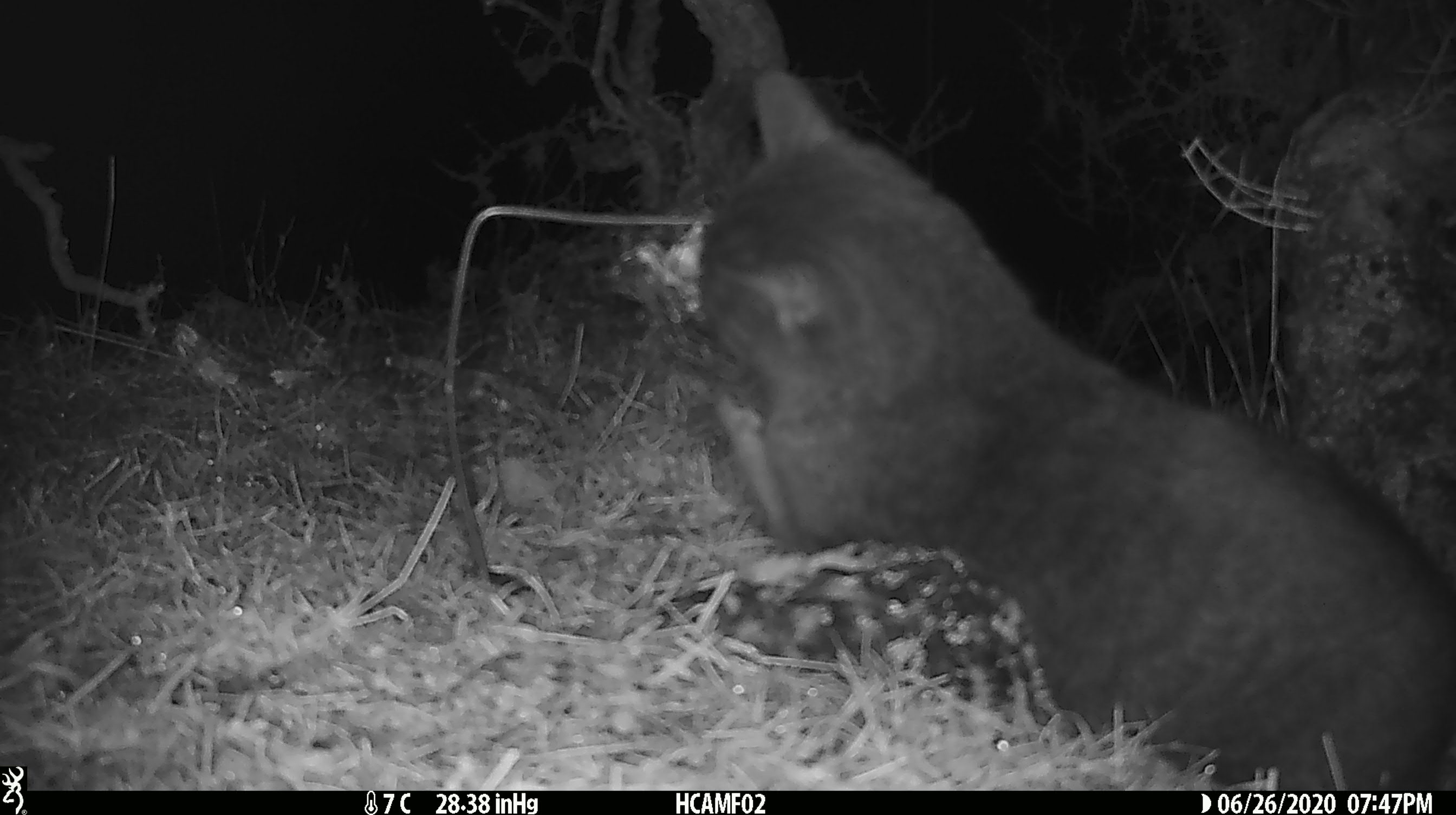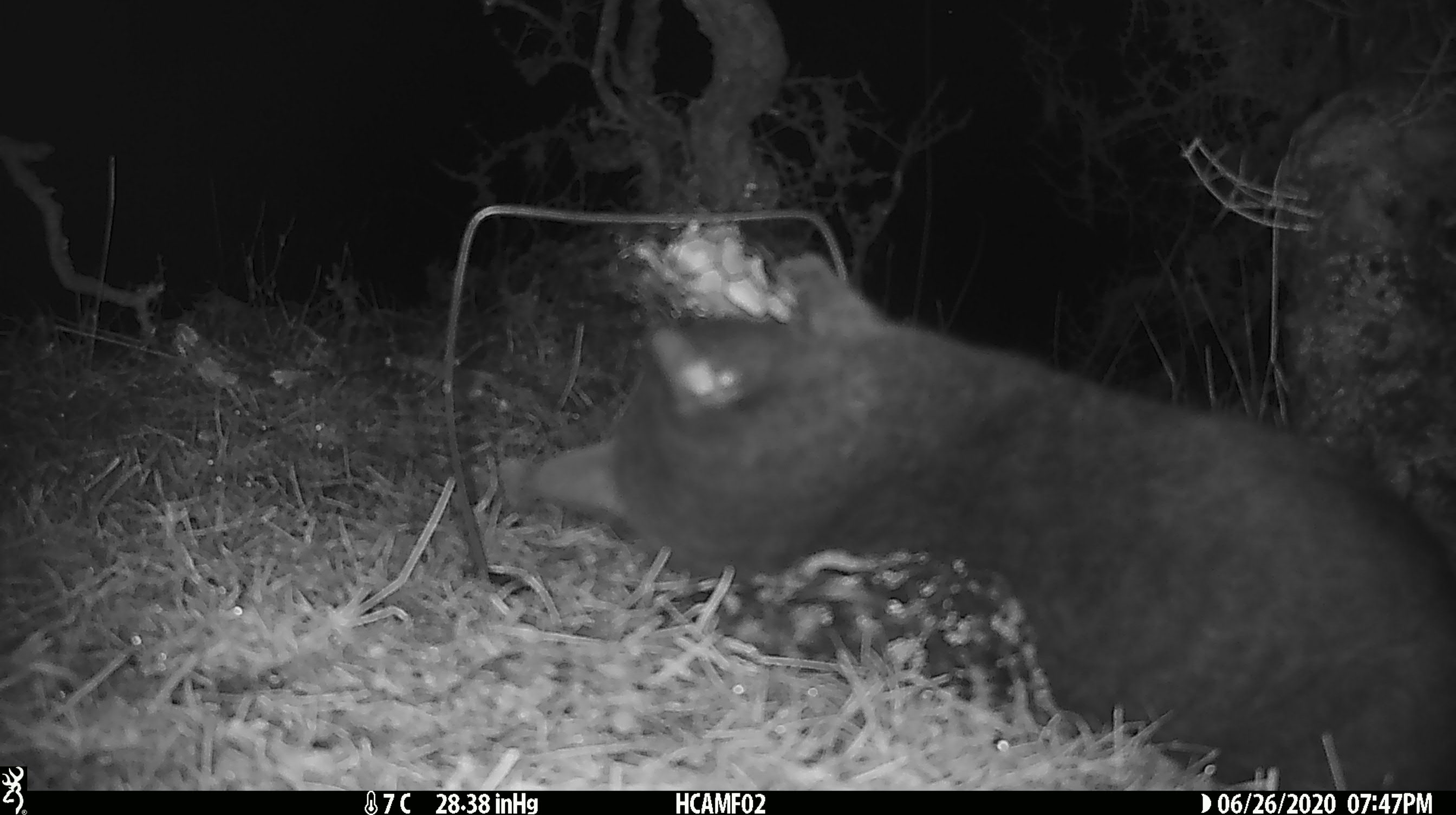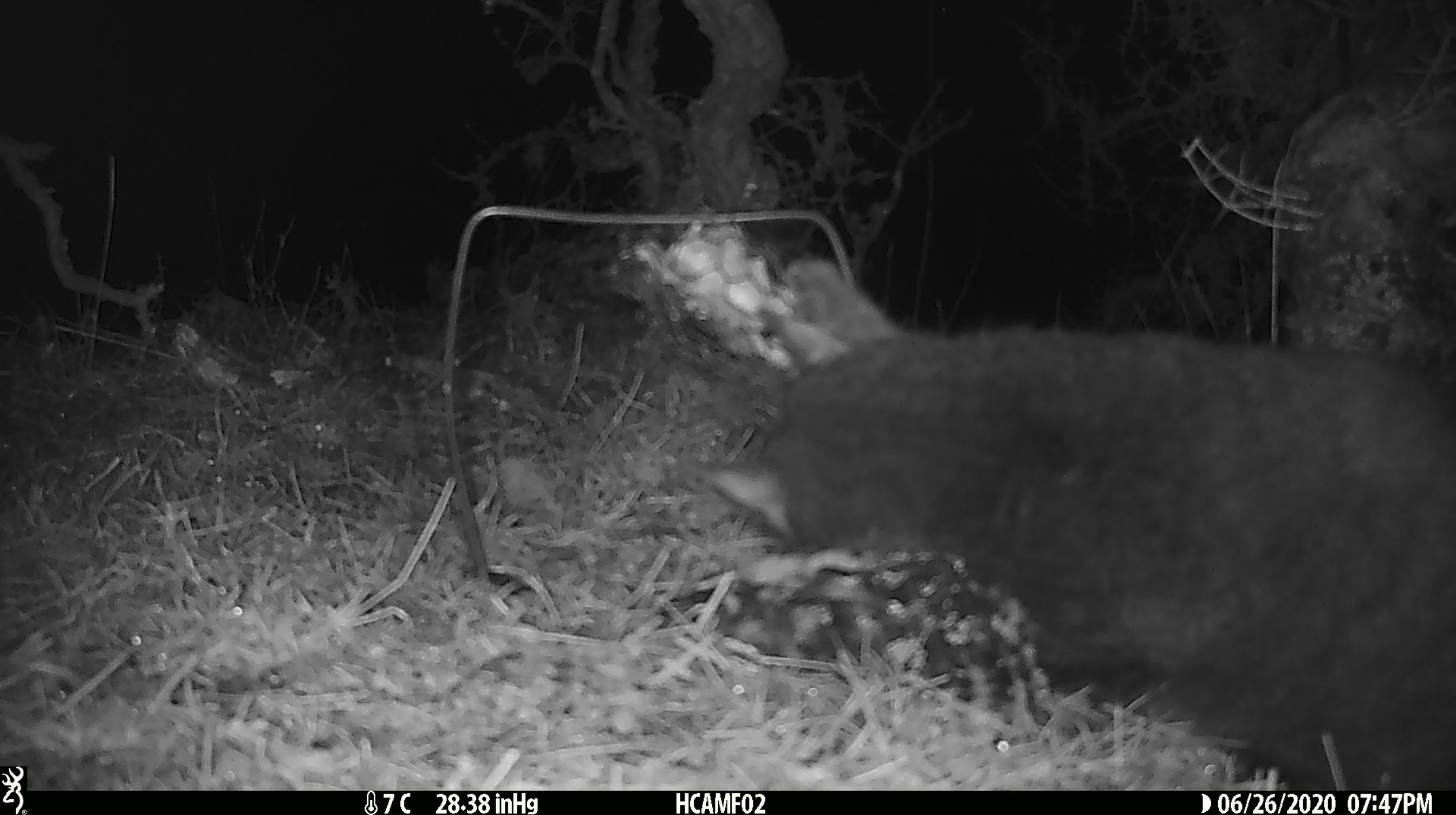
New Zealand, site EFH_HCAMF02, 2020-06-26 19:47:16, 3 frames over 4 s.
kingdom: Animalia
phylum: Chordata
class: Mammalia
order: Carnivora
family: Felidae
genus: Felis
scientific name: Felis catus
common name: domestic cat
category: cat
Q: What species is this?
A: Cat (domestic cat) (Felis catus).